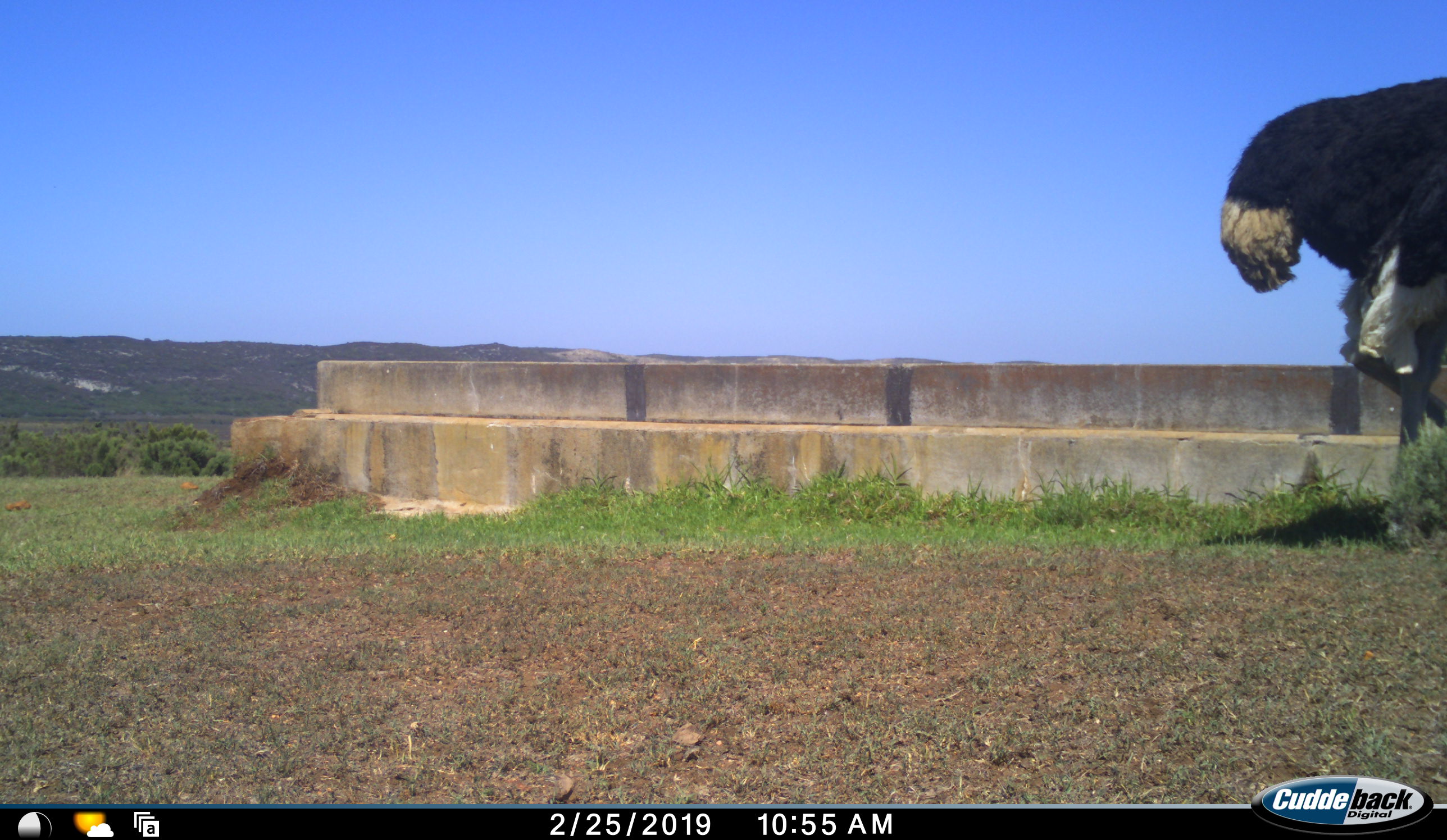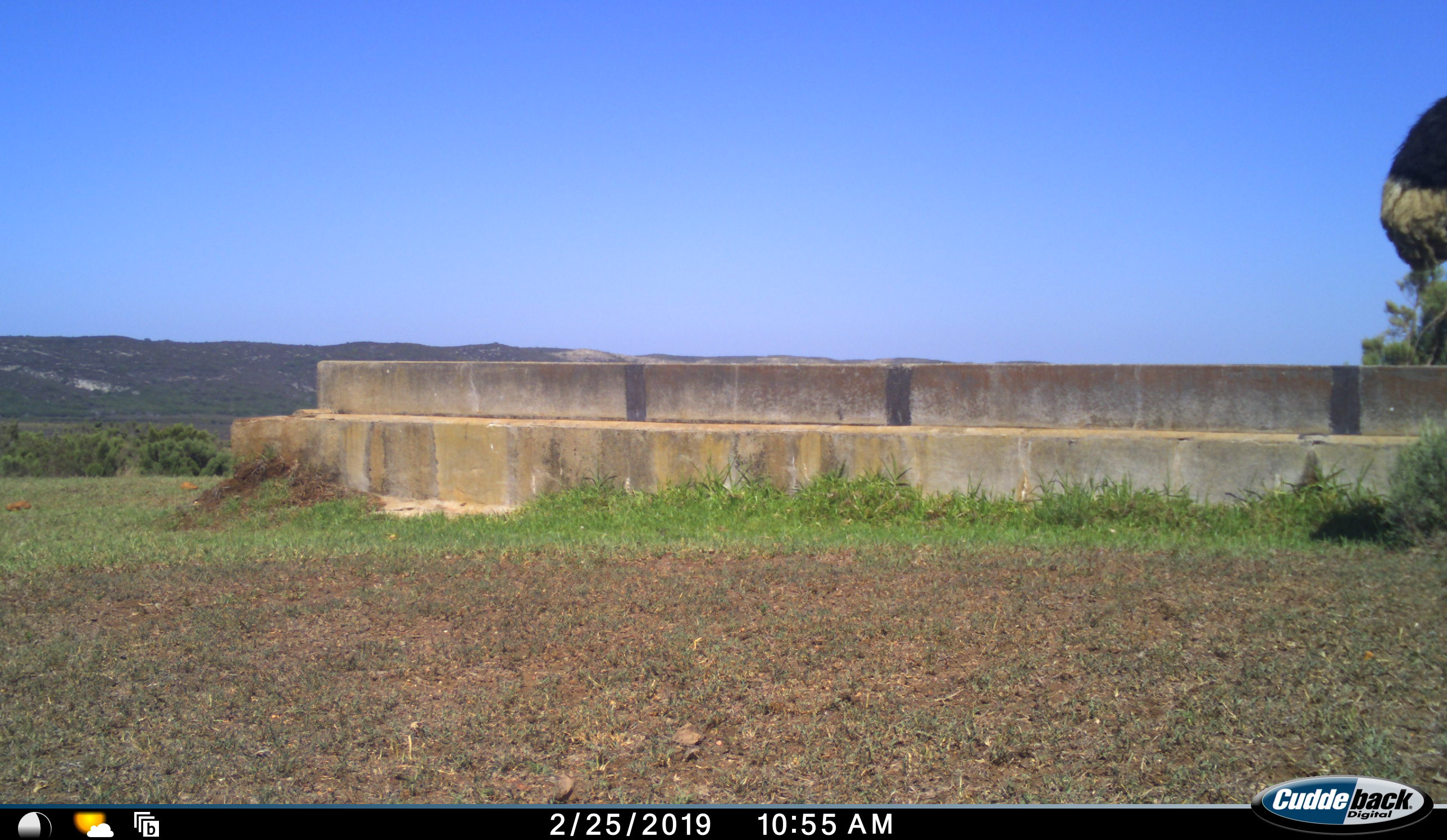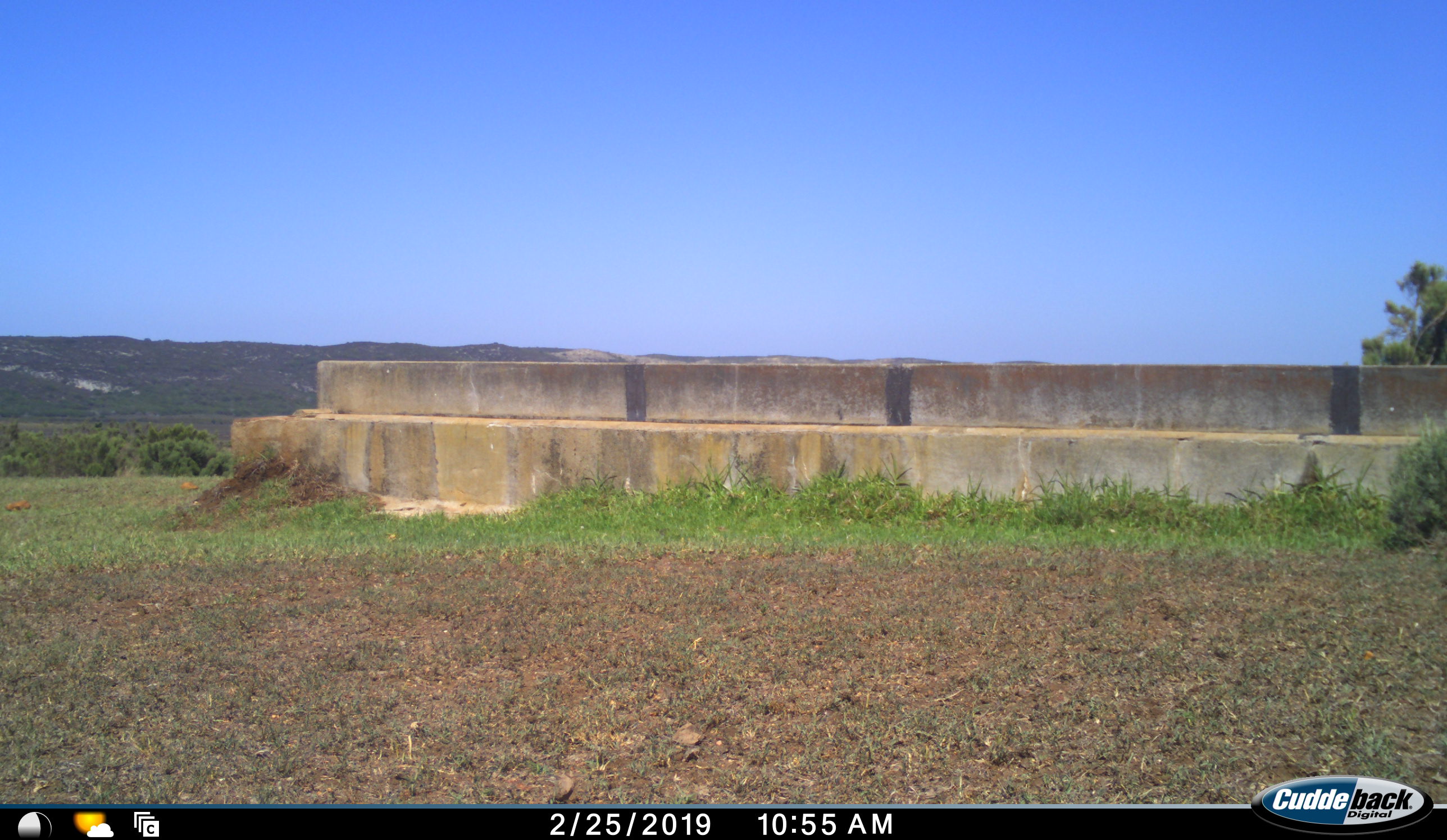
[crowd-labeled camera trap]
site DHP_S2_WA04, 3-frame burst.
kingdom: Animalia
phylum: Chordata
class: Aves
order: Struthioniformes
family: Struthionidae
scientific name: Struthionidae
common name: ostrich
Ostrich (Struthionidae), count 1. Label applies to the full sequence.